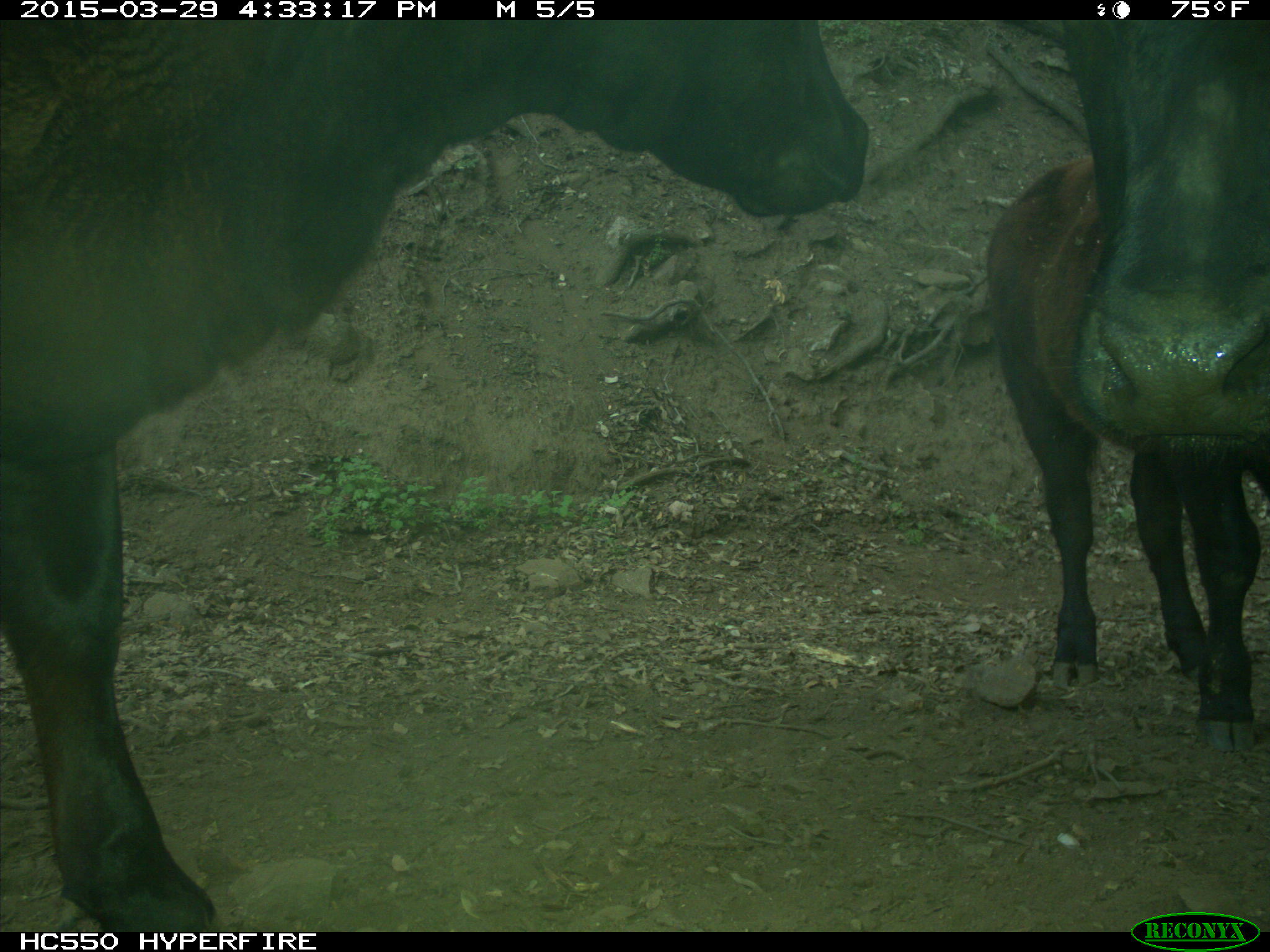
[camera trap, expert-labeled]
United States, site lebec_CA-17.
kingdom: Animalia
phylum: Chordata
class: Mammalia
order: Artiodactyla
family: Bovidae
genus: Bos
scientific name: Bos taurus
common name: domestic cow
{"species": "Bos taurus (domestic cow)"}